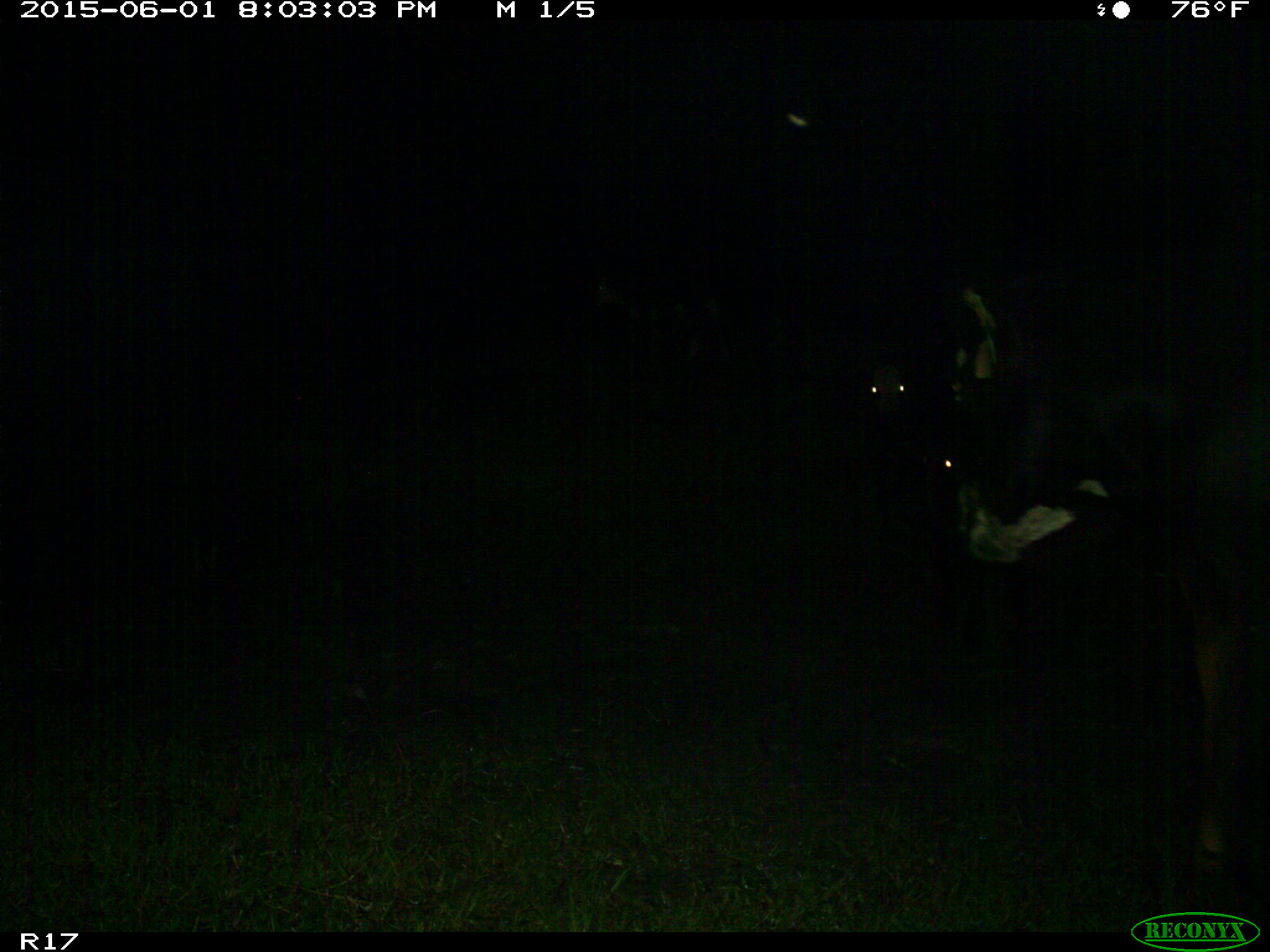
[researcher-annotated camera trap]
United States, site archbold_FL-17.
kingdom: Animalia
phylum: Chordata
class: Mammalia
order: Artiodactyla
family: Bovidae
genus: Bos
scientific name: Bos taurus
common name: domestic cow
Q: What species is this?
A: Bos taurus (domestic cow).